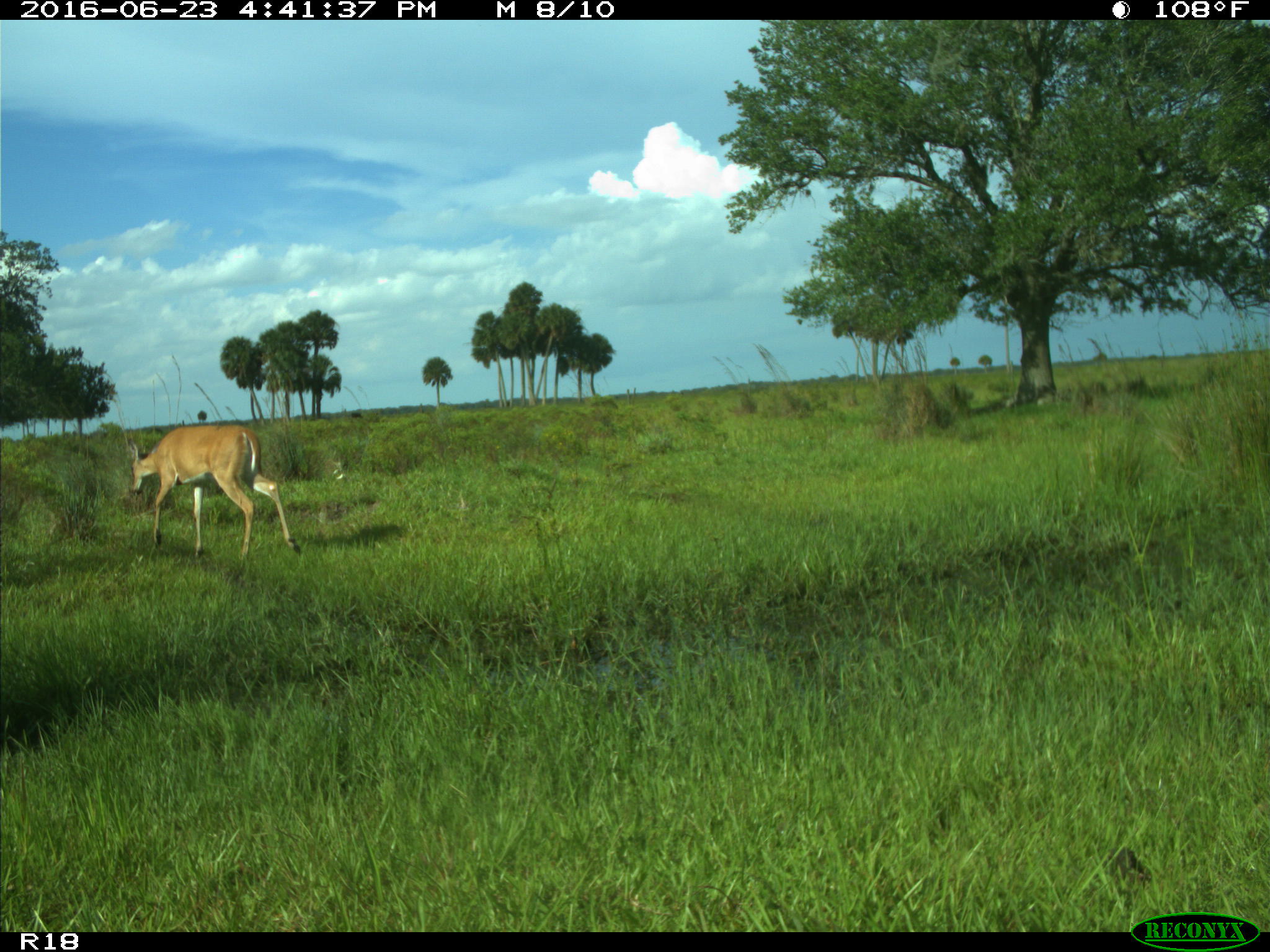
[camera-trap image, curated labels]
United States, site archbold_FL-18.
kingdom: Animalia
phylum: Chordata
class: Mammalia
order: Artiodactyla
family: Cervidae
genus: Odocoileus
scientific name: Odocoileus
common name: deer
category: unidentified deer